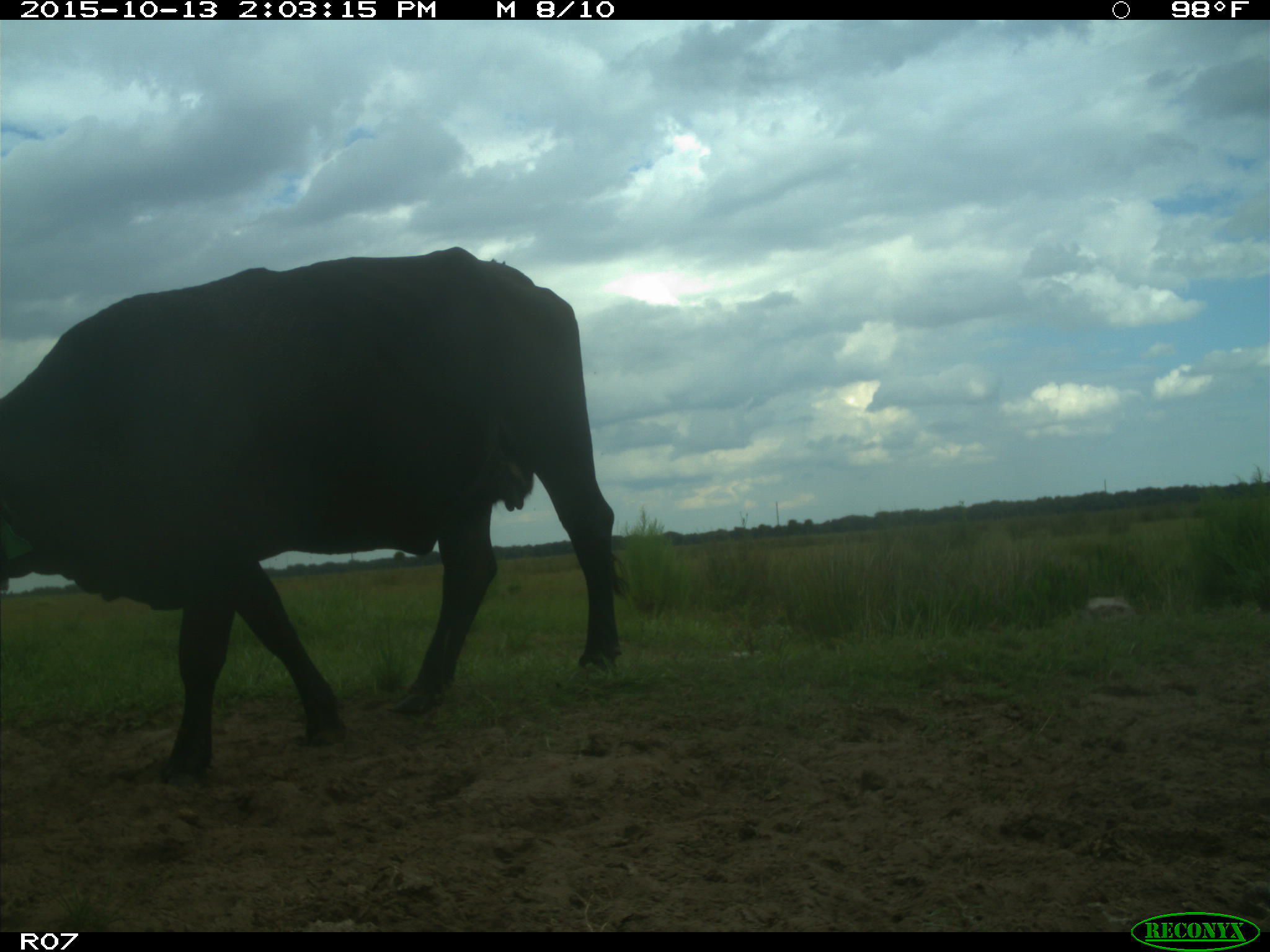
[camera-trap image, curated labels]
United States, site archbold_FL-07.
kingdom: Animalia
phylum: Chordata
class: Mammalia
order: Artiodactyla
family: Bovidae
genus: Bos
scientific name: Bos taurus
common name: domestic cow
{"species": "Bos taurus (domestic cow)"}